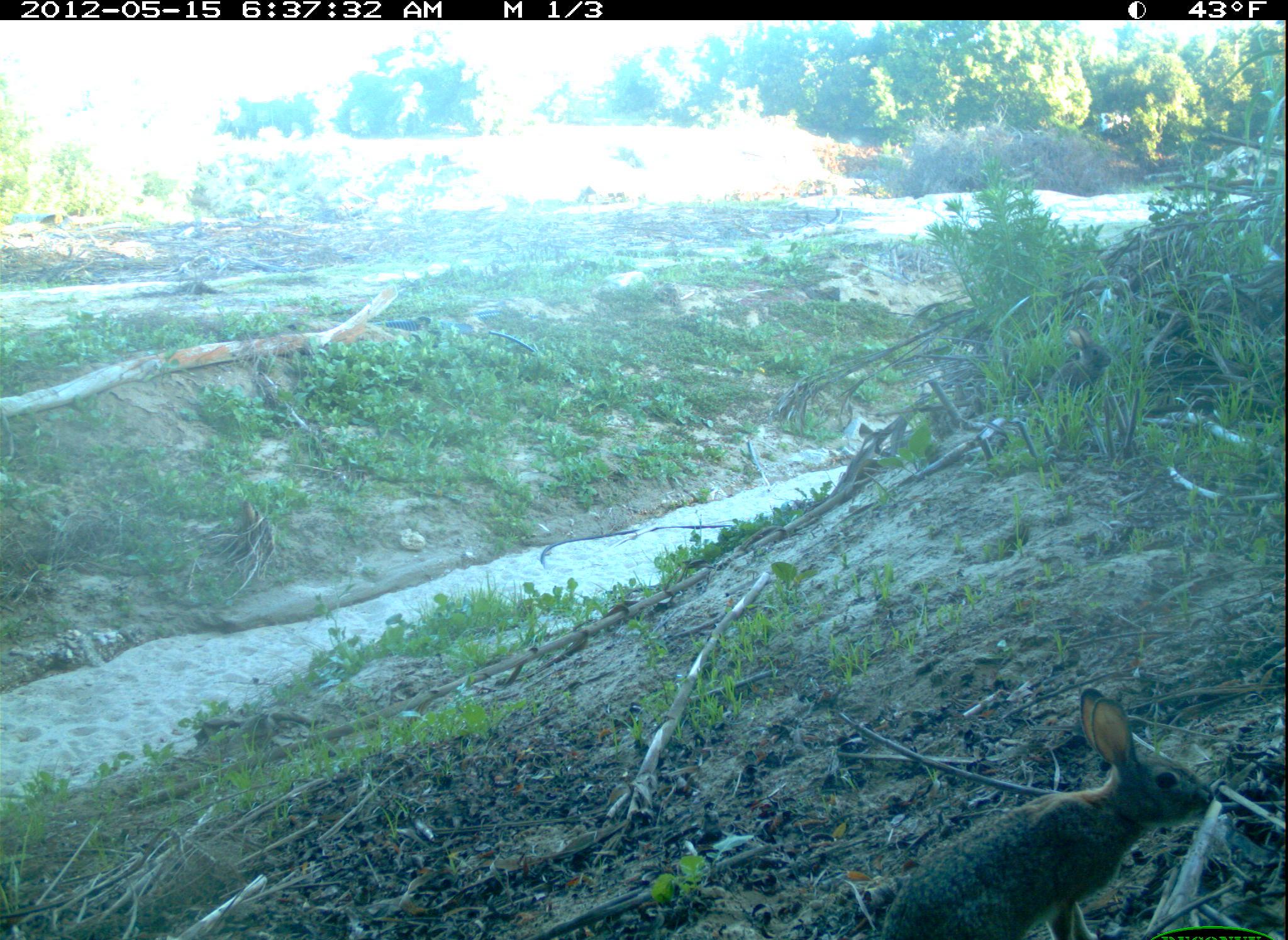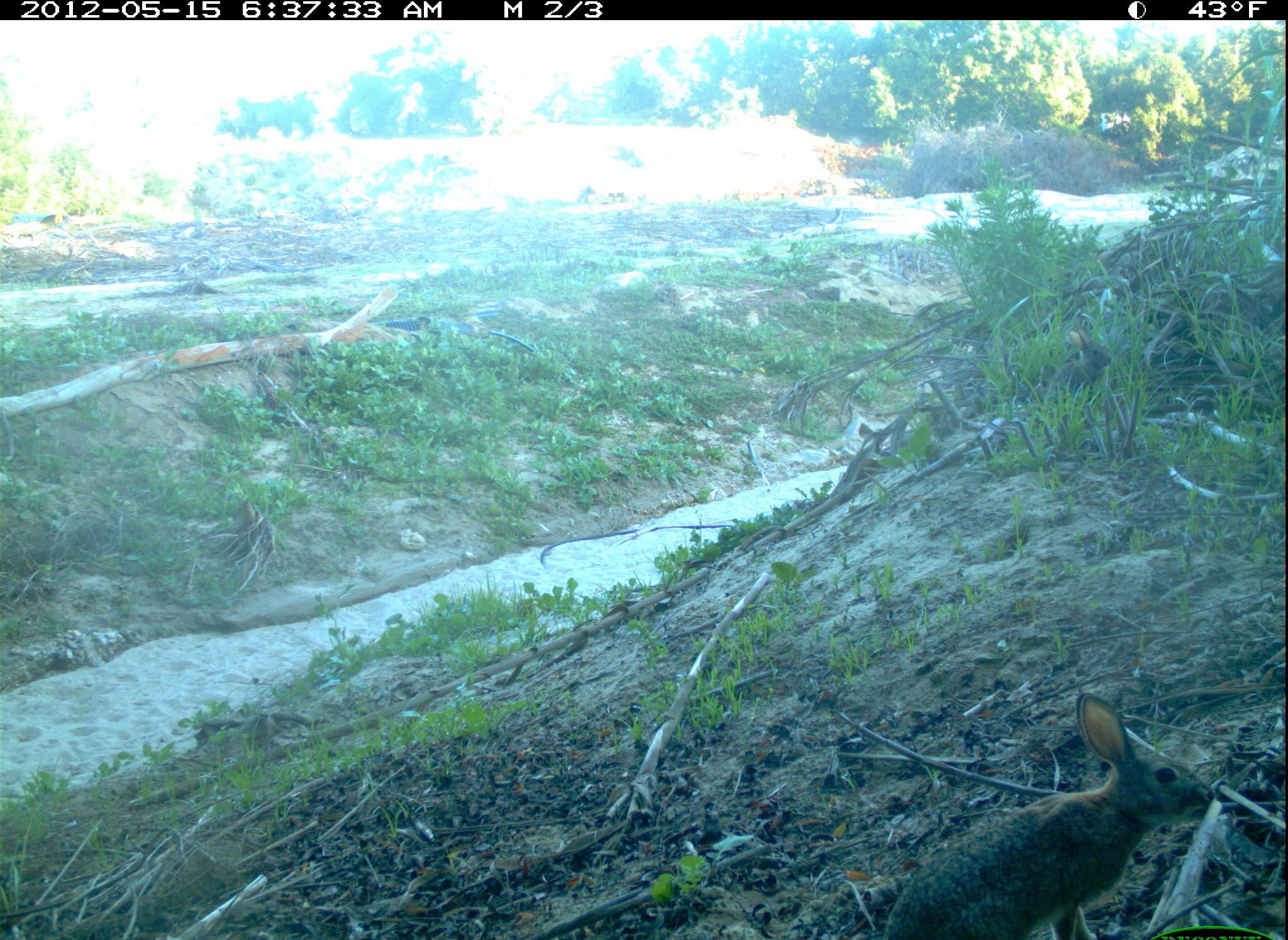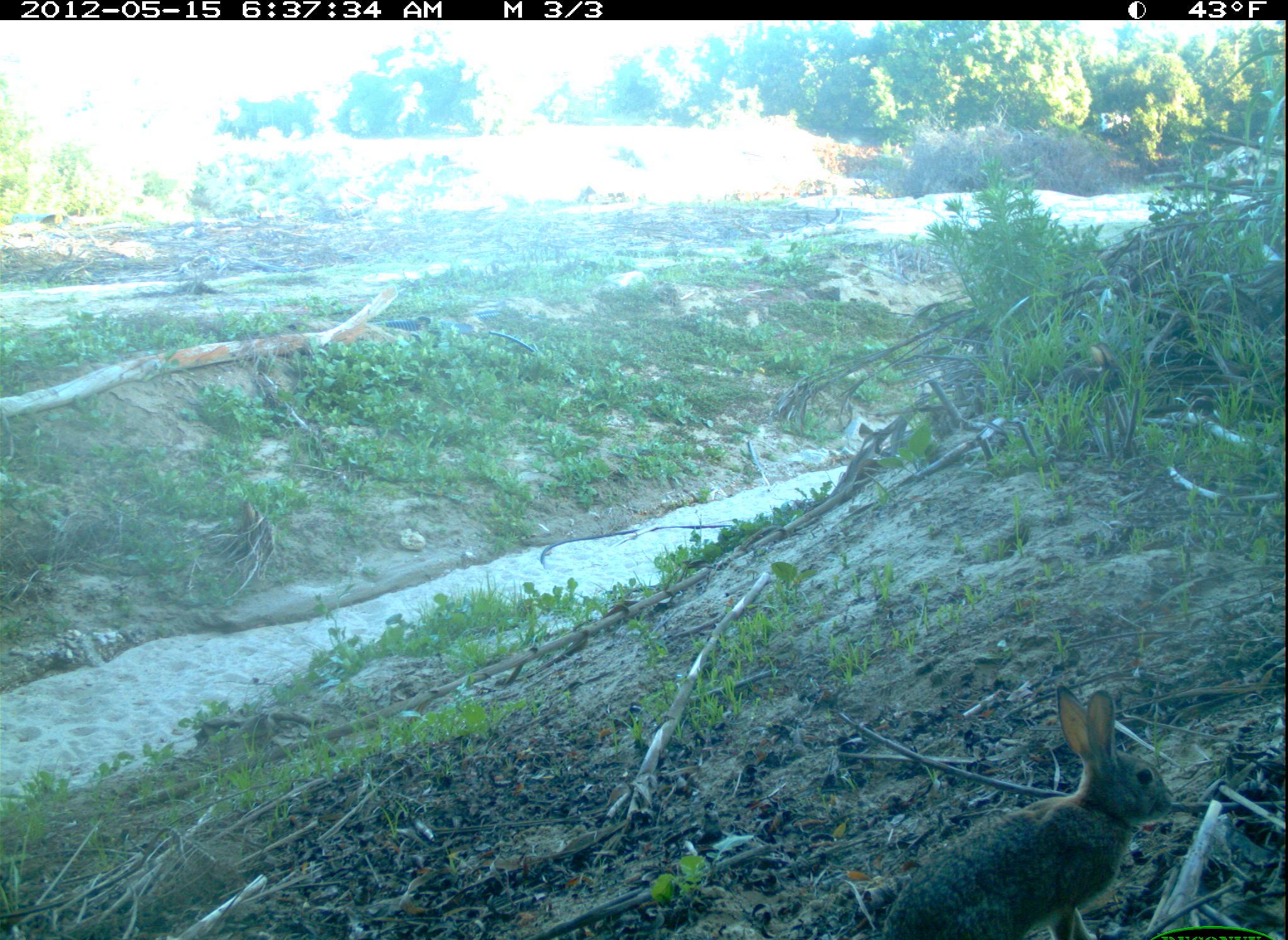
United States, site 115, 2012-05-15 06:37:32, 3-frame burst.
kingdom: Animalia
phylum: Chordata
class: Mammalia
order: Lagomorpha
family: Leporidae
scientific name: Leporidae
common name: rabbits and hares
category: rabbit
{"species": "rabbit (rabbits and hares) (Leporidae)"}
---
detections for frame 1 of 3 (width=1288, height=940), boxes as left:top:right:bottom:
rabbit: 876:686:1219:937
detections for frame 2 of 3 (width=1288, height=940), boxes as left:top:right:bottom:
rabbit: 871:693:1217:933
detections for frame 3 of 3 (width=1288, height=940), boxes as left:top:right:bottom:
rabbit: 884:681:1185:937